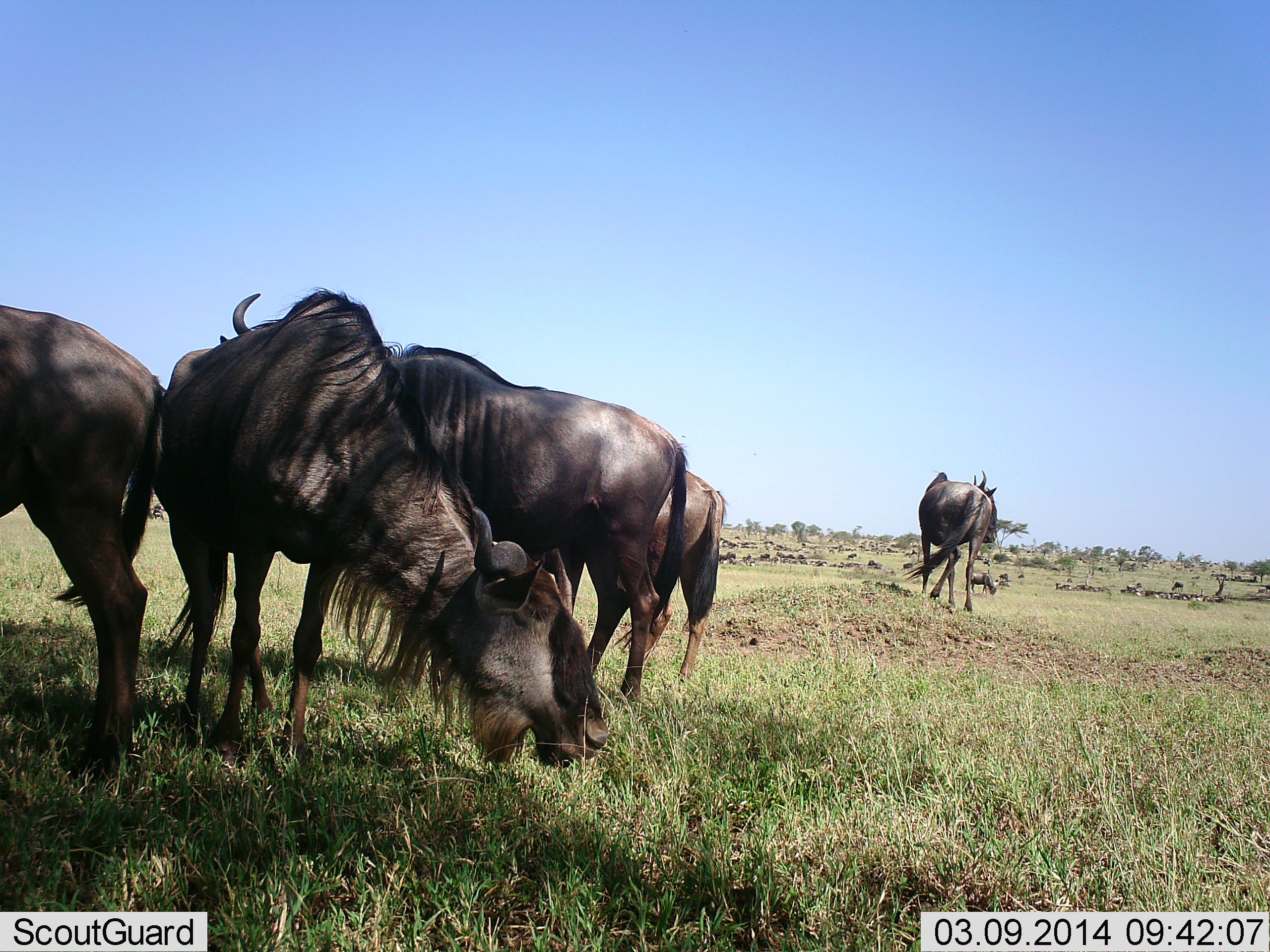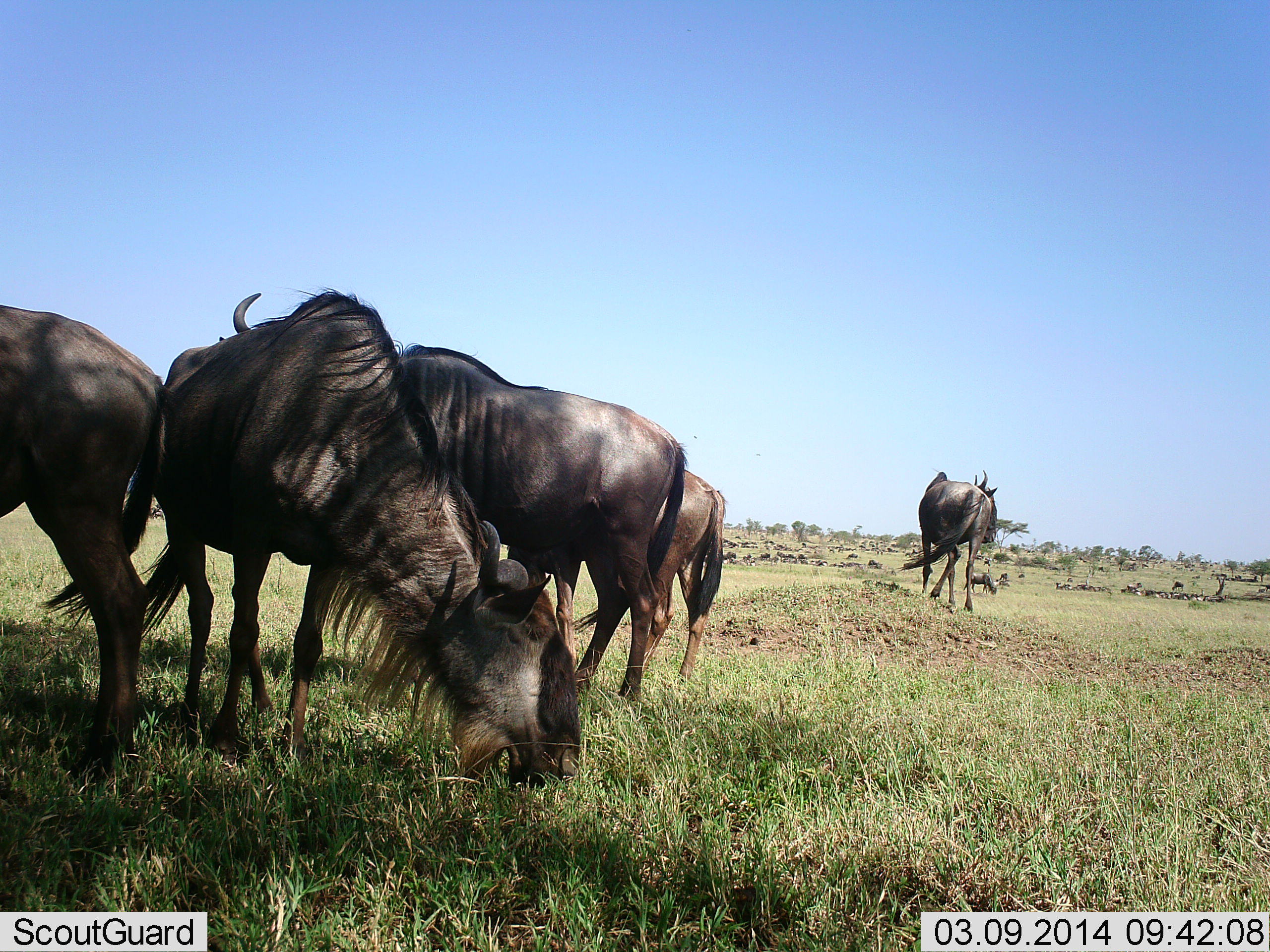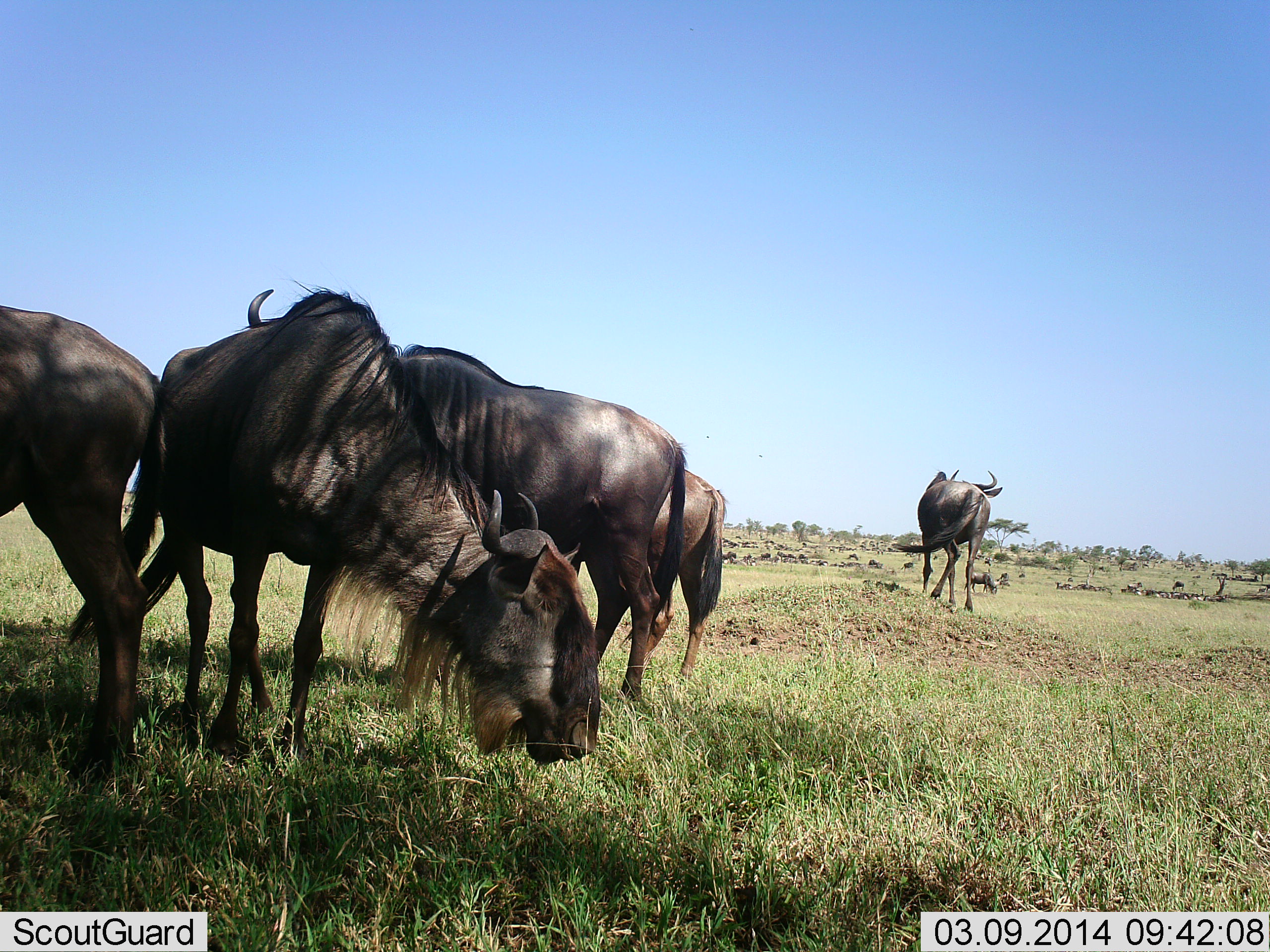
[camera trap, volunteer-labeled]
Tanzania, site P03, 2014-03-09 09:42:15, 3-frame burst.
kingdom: Animalia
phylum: Chordata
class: Mammalia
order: Artiodactyla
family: Bovidae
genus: Connochaetes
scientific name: Connochaetes taurinus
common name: blue wildebeest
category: wildebeest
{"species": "wildebeest (blue wildebeest) (Connochaetes taurinus)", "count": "5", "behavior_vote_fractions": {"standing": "60%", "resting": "0%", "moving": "10%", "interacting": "0%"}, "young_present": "0%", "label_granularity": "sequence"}